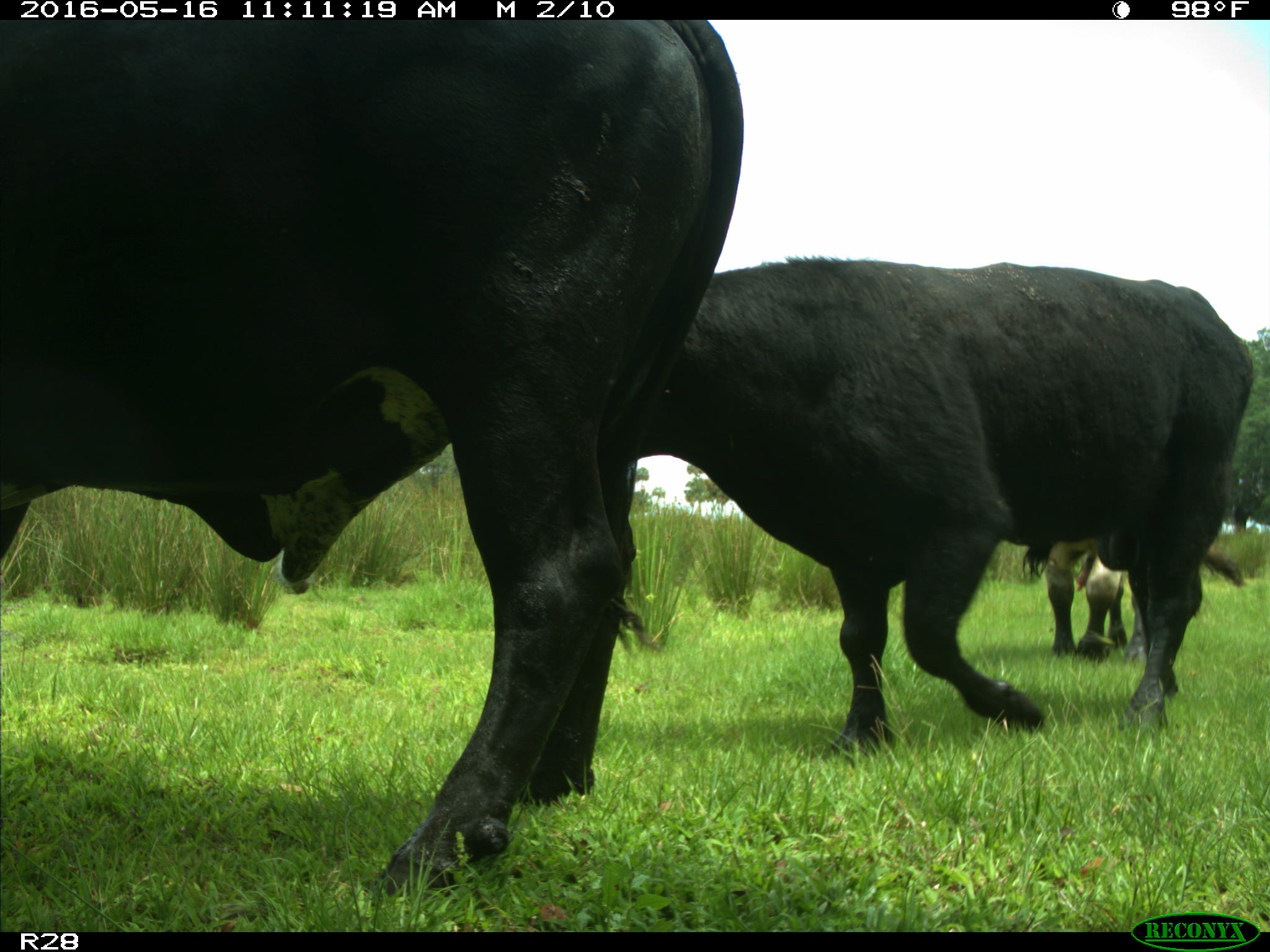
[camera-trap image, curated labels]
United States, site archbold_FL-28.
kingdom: Animalia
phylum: Chordata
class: Mammalia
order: Artiodactyla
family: Bovidae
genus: Bos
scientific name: Bos taurus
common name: domestic cow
Bos taurus (domestic cow).